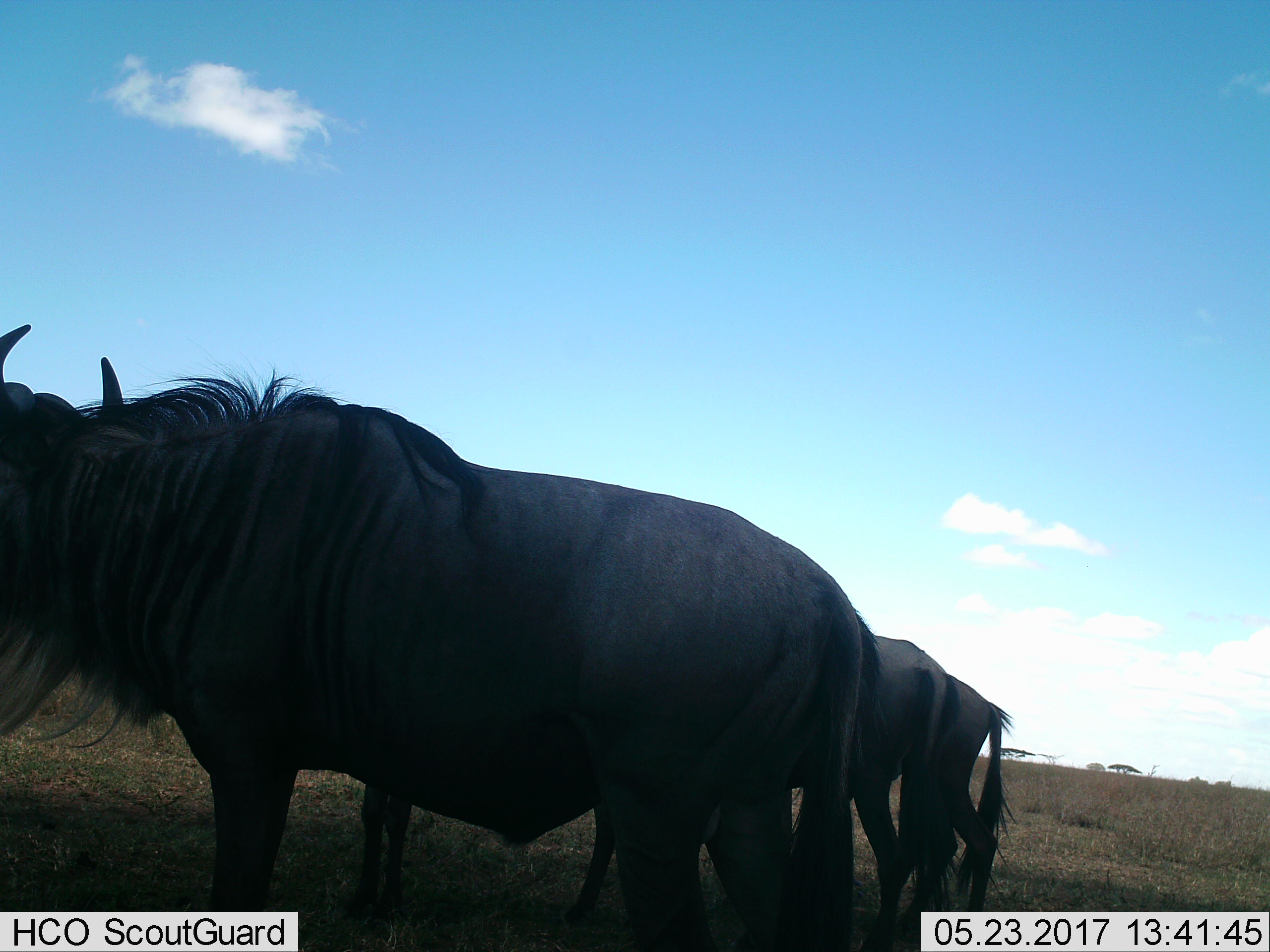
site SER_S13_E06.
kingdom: Animalia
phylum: Chordata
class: Mammalia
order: Artiodactyla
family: Bovidae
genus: Connochaetes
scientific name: Connochaetes taurinus taurinus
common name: blue wildebeest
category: wildebeestblue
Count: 3.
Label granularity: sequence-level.